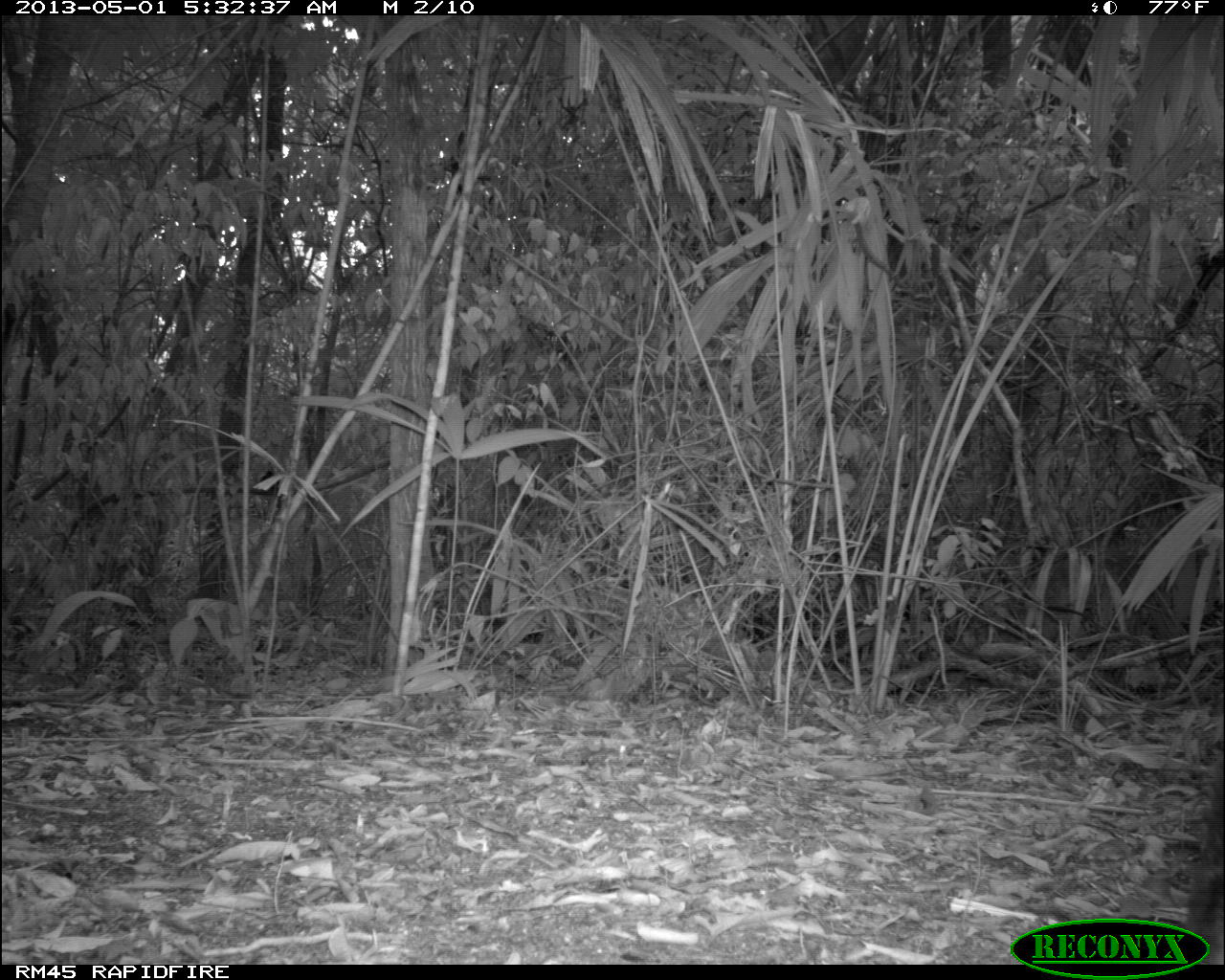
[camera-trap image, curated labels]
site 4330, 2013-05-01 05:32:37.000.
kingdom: Animalia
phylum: Chordata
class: Mammalia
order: Artiodactyla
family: Tayassuidae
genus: Tayassu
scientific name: Tayassu pecari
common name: white-lipped peccary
Tayassu pecari (white-lipped peccary), count 1.